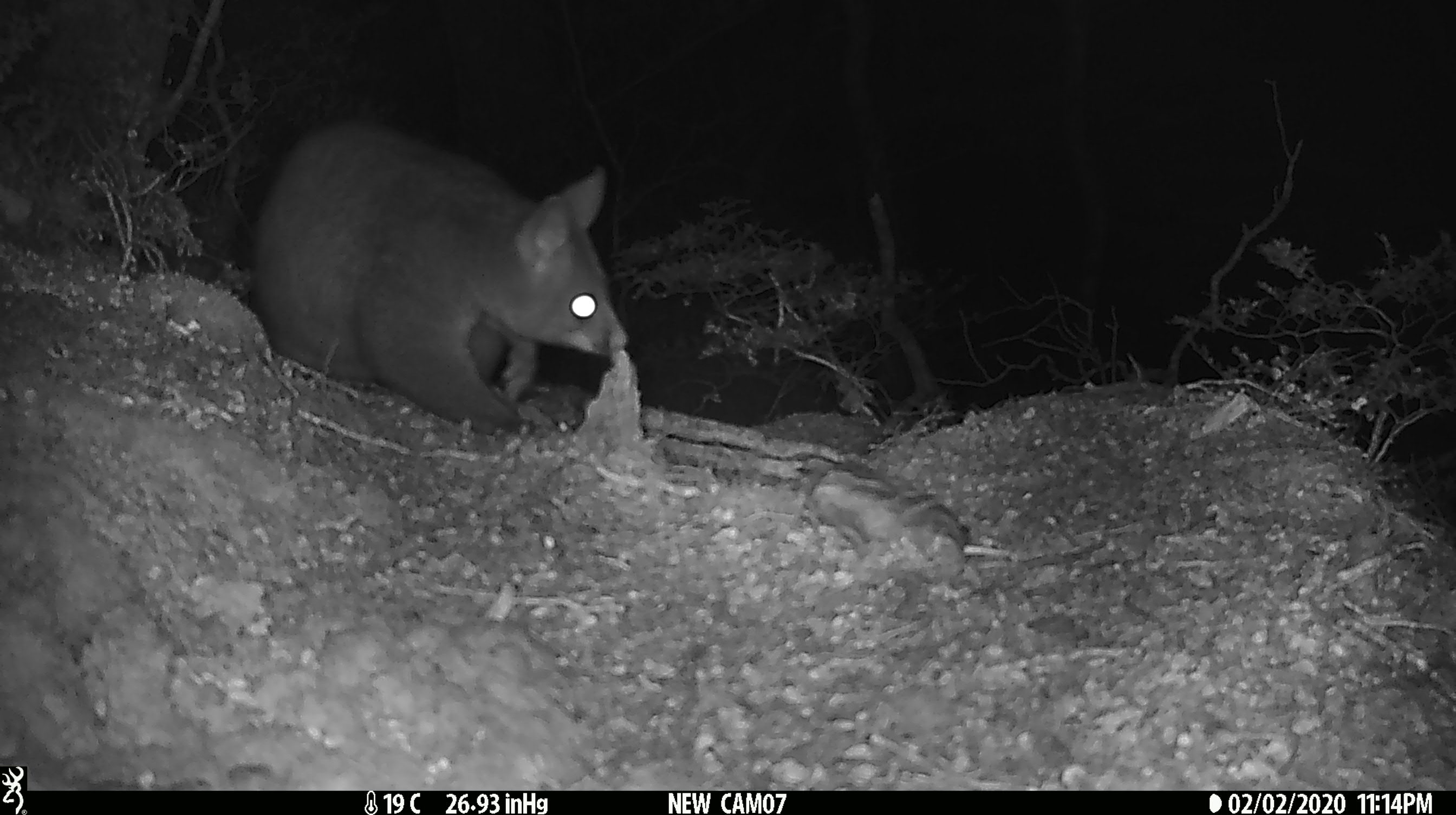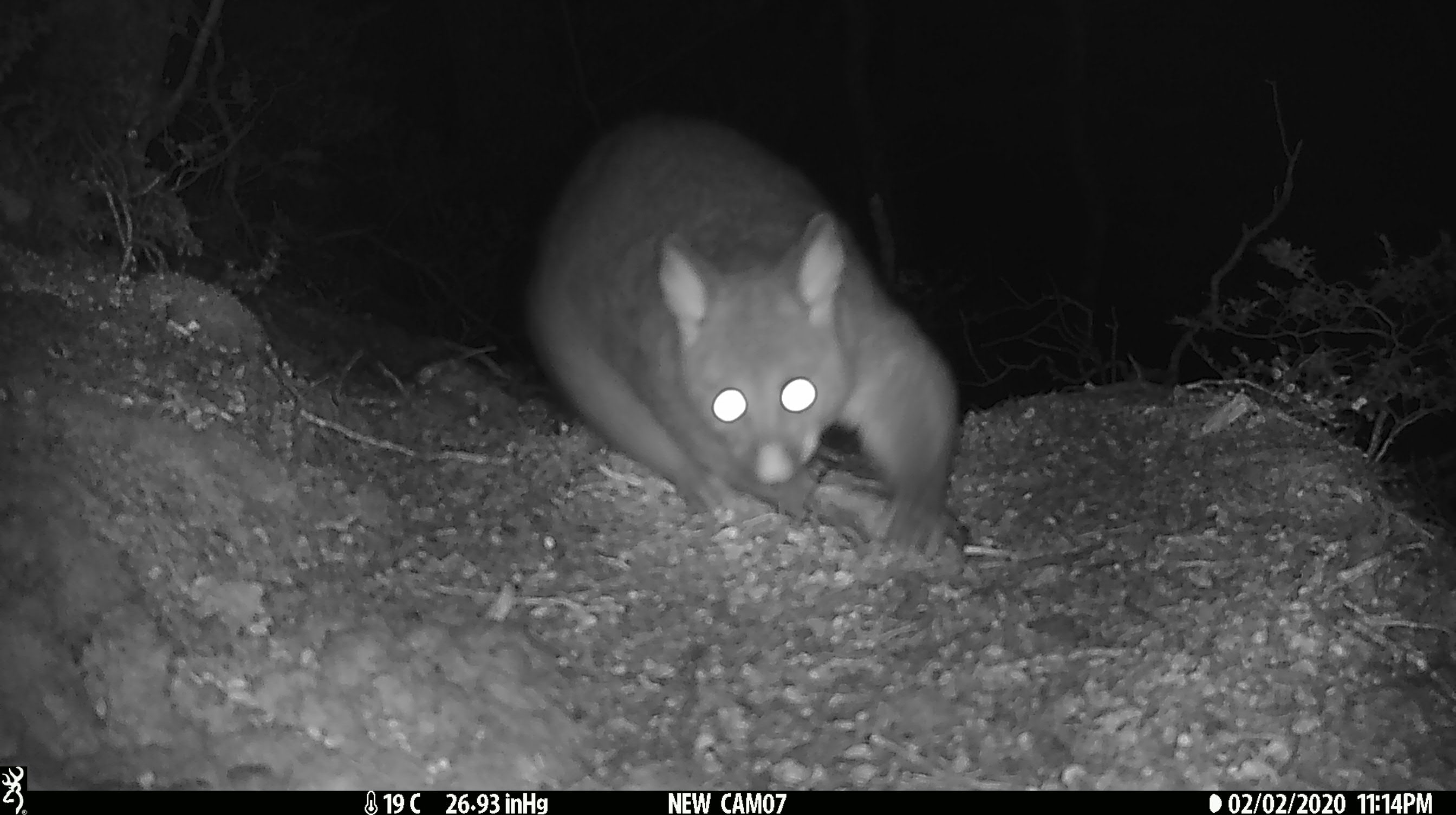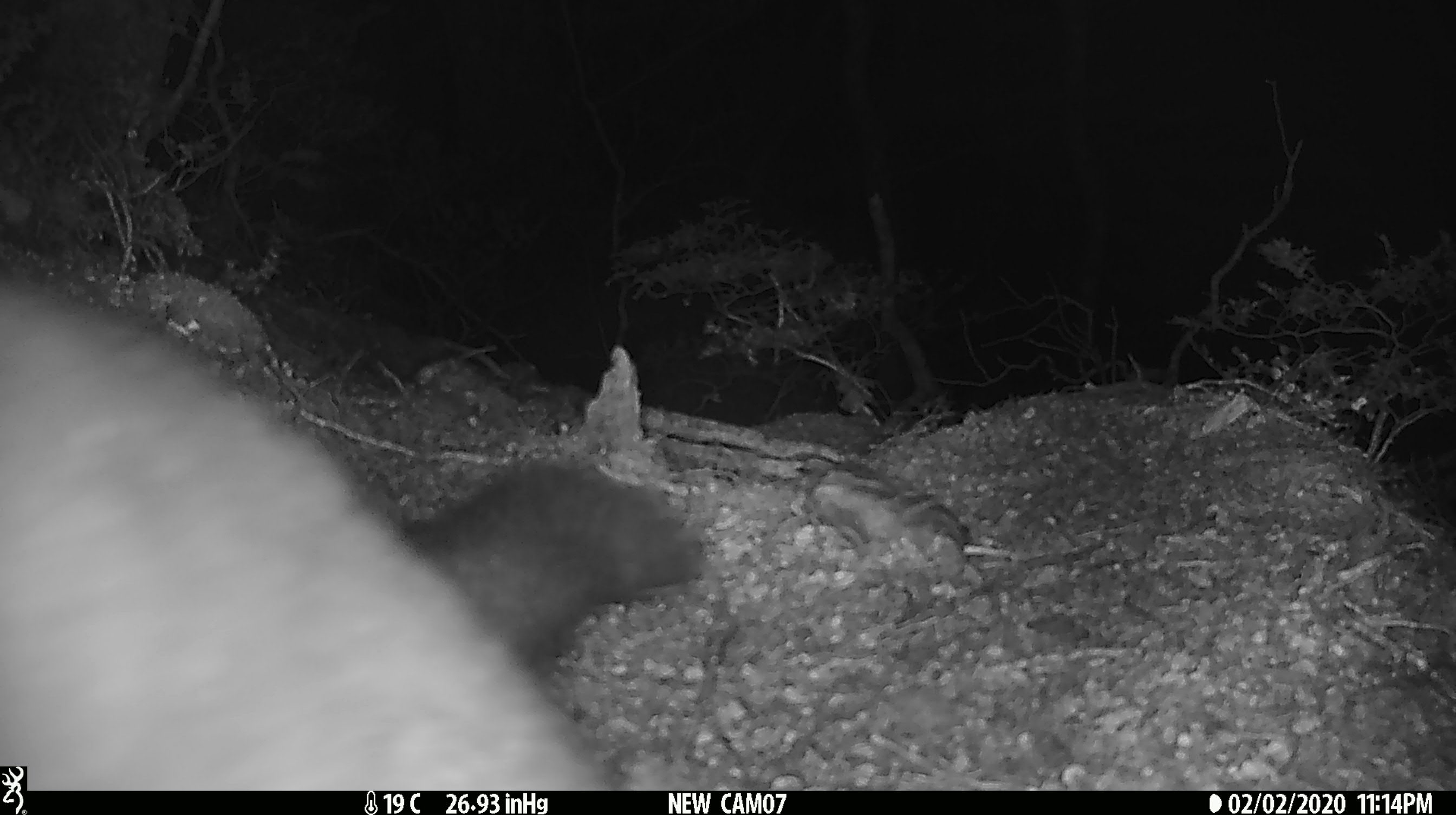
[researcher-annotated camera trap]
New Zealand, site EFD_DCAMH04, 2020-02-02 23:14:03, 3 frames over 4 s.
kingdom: Animalia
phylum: Chordata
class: Mammalia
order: Diprotodontia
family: Phalangeridae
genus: Trichosurus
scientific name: Trichosurus vulpecula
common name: common brushtail possum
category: possum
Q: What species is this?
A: Possum (common brushtail possum) (Trichosurus vulpecula).